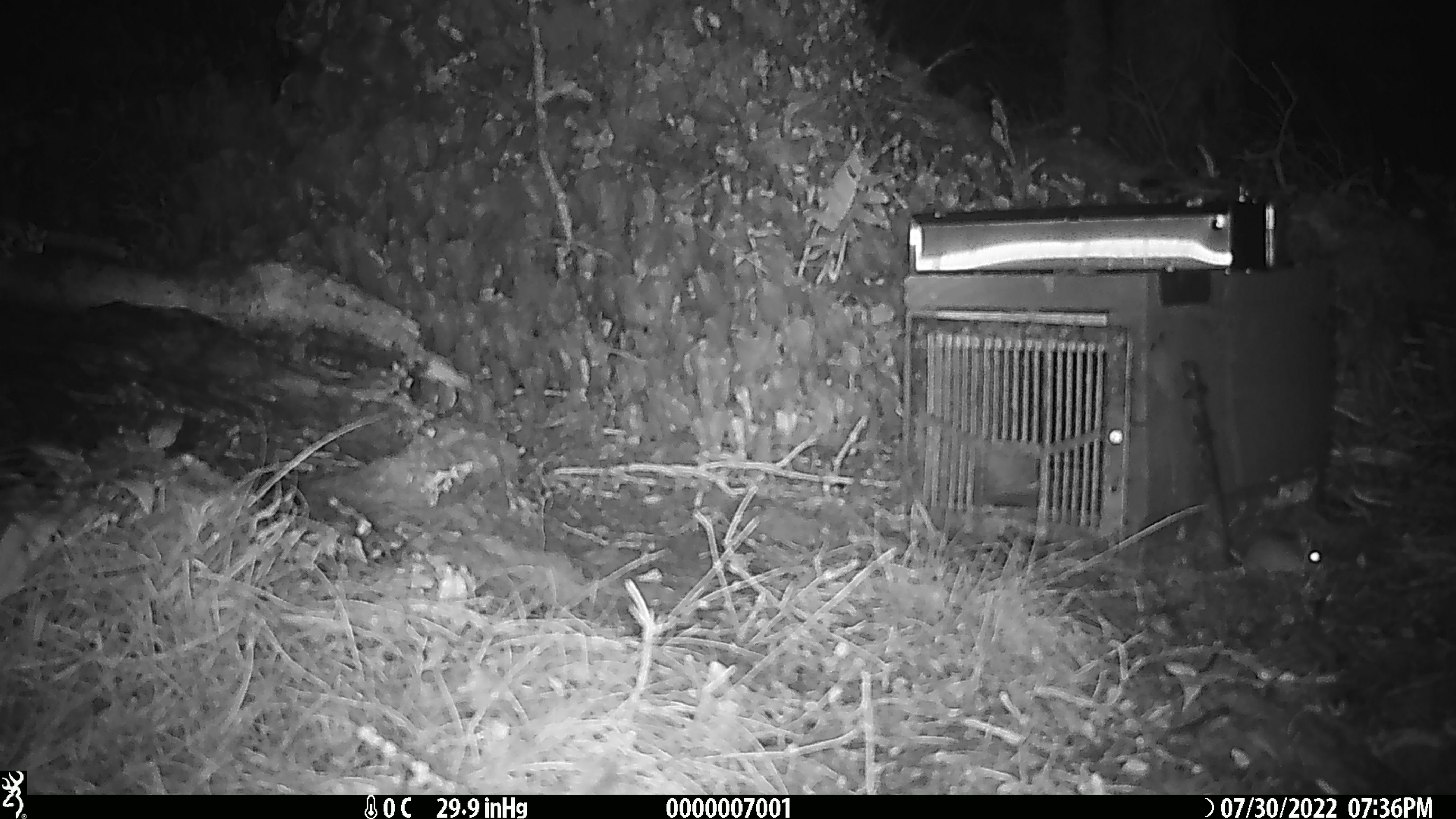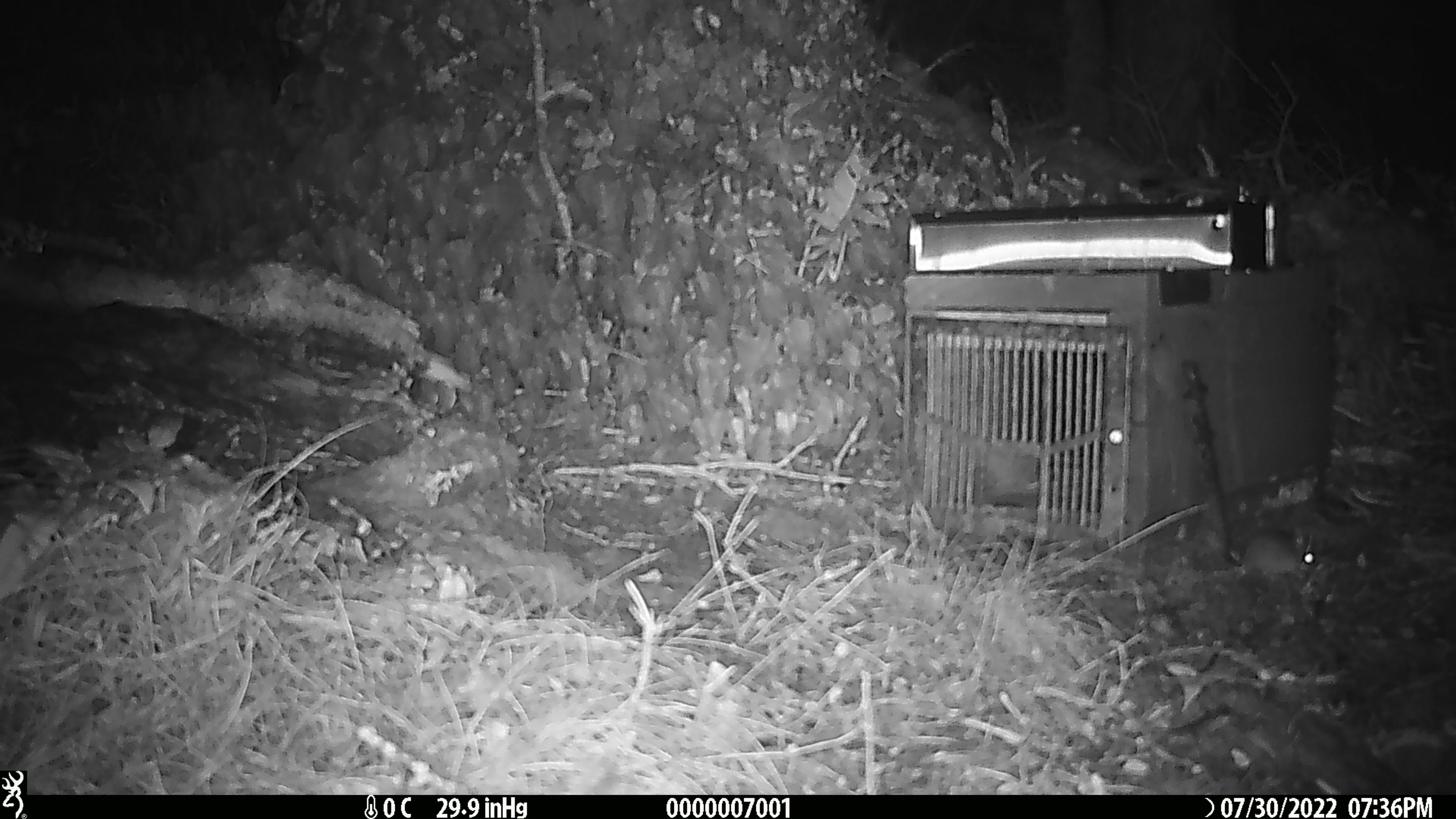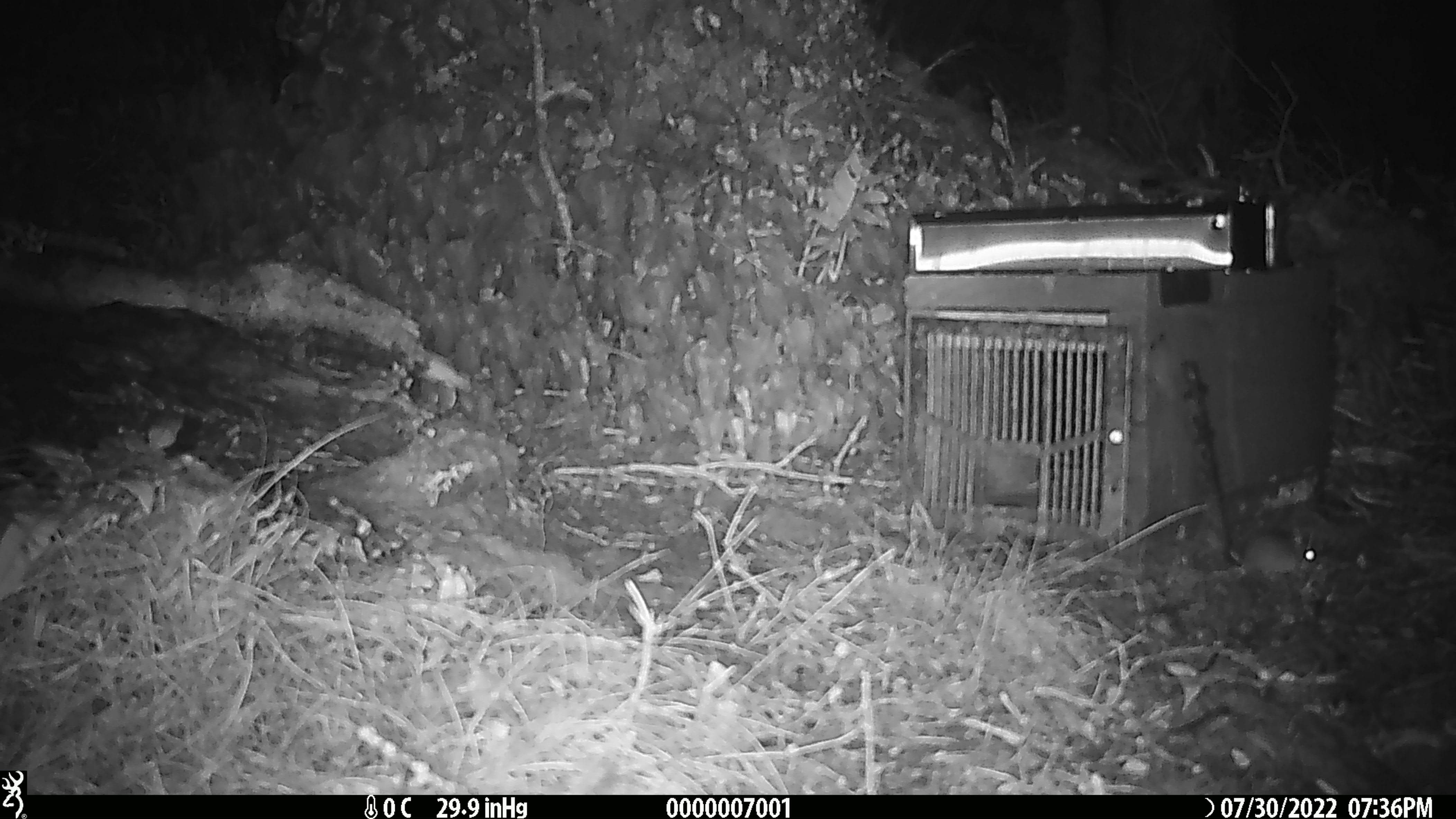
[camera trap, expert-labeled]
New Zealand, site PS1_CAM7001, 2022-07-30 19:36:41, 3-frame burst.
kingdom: Animalia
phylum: Chordata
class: Mammalia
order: Rodentia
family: Muridae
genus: Mus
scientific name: Mus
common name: mouse